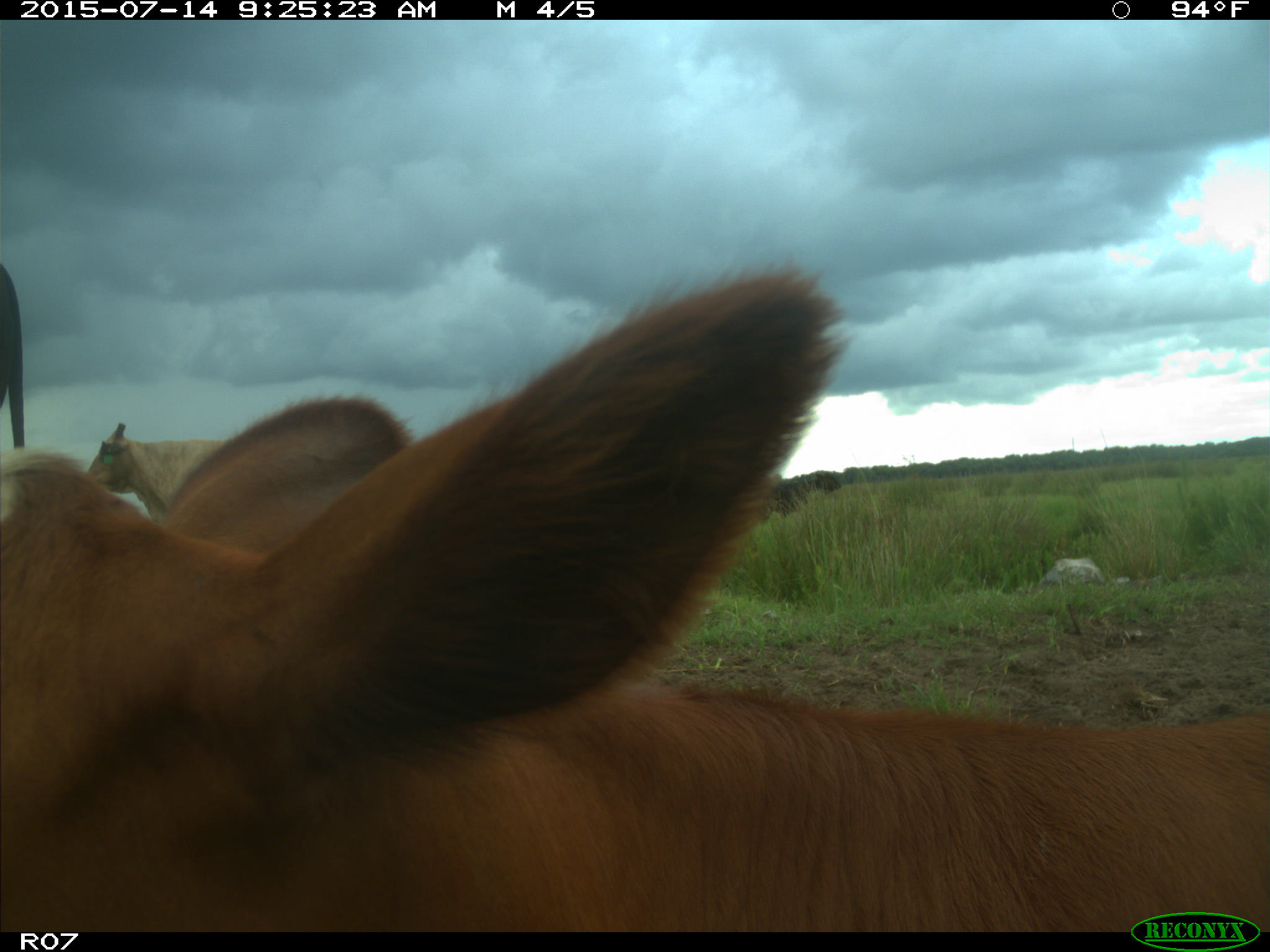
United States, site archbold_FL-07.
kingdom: Animalia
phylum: Chordata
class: Mammalia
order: Artiodactyla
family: Bovidae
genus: Bos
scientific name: Bos taurus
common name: domestic cow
Bos taurus (domestic cow).